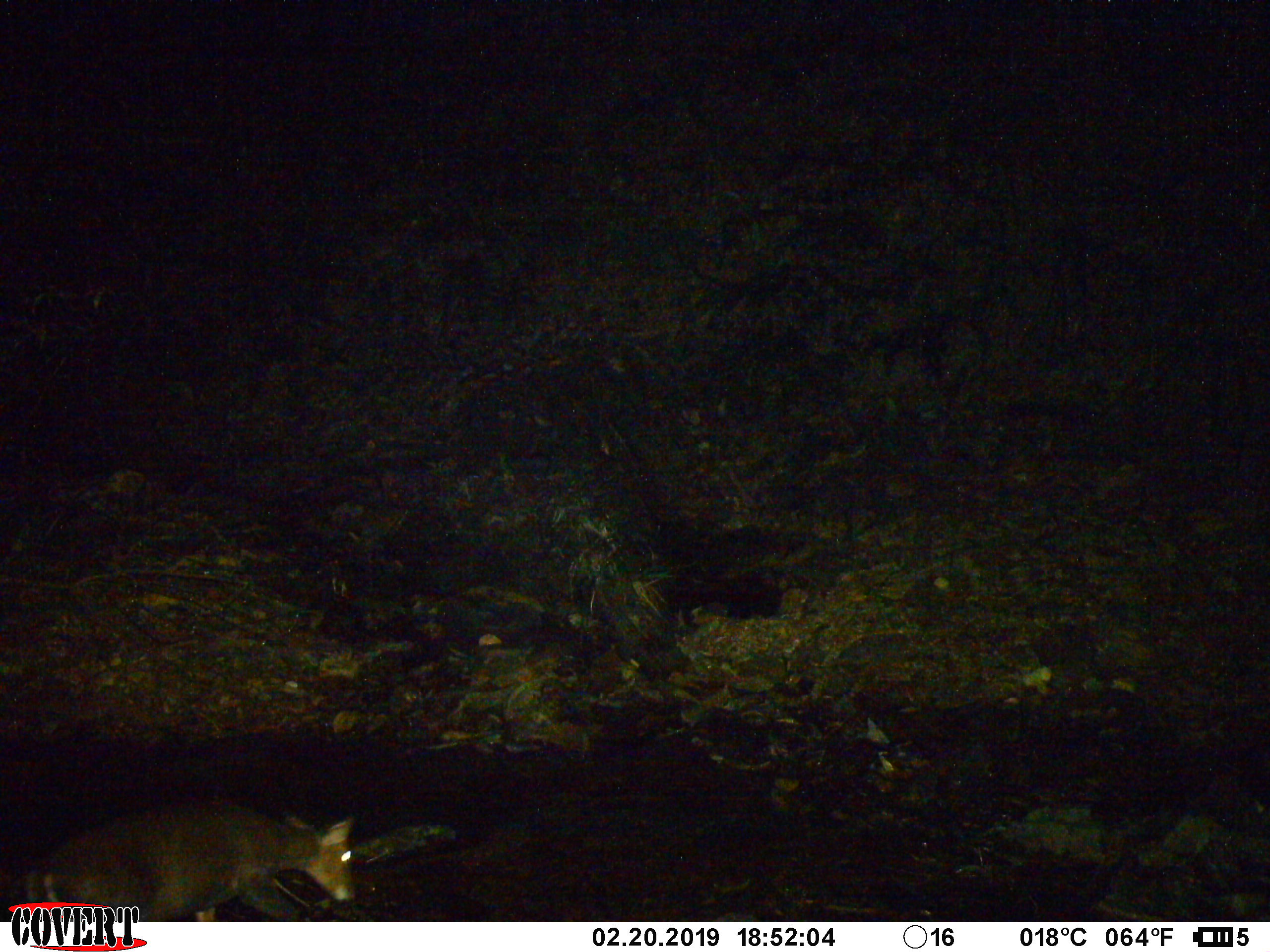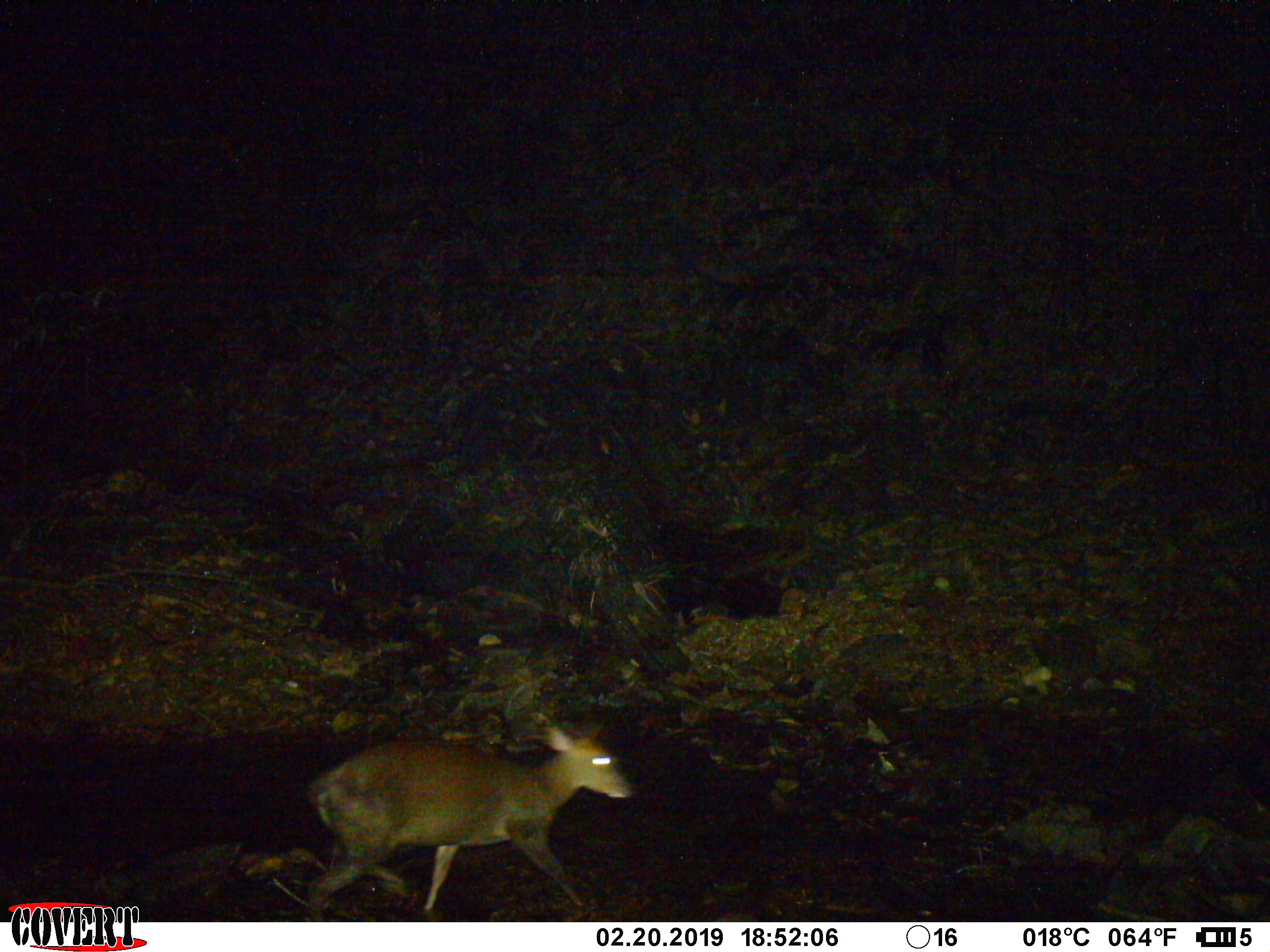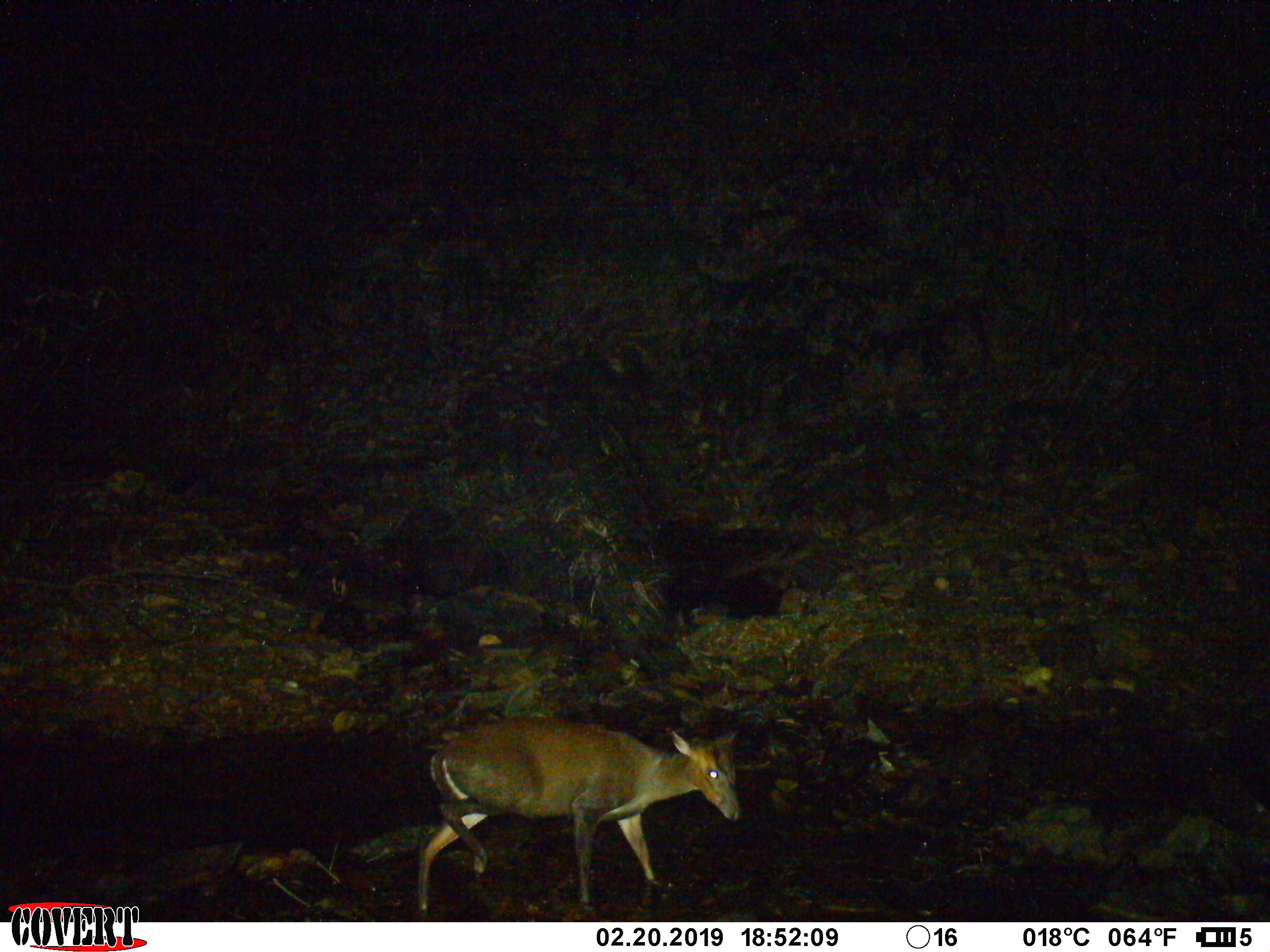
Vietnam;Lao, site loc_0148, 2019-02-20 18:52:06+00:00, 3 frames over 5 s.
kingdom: Animalia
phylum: Chordata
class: Mammalia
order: Artiodactyla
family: Cervidae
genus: Muntiacus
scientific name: Muntiacus rooseveltorum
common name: roosevelt's muntjac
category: roosevelts muntjac group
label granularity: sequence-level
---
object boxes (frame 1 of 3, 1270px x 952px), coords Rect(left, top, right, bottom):
roosevelts muntjac group: Rect(21, 801, 356, 921)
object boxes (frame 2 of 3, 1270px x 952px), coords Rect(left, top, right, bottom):
roosevelts muntjac group: Rect(301, 721, 636, 919)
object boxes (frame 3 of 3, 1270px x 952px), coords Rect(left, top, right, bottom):
roosevelts muntjac group: Rect(414, 716, 742, 917)